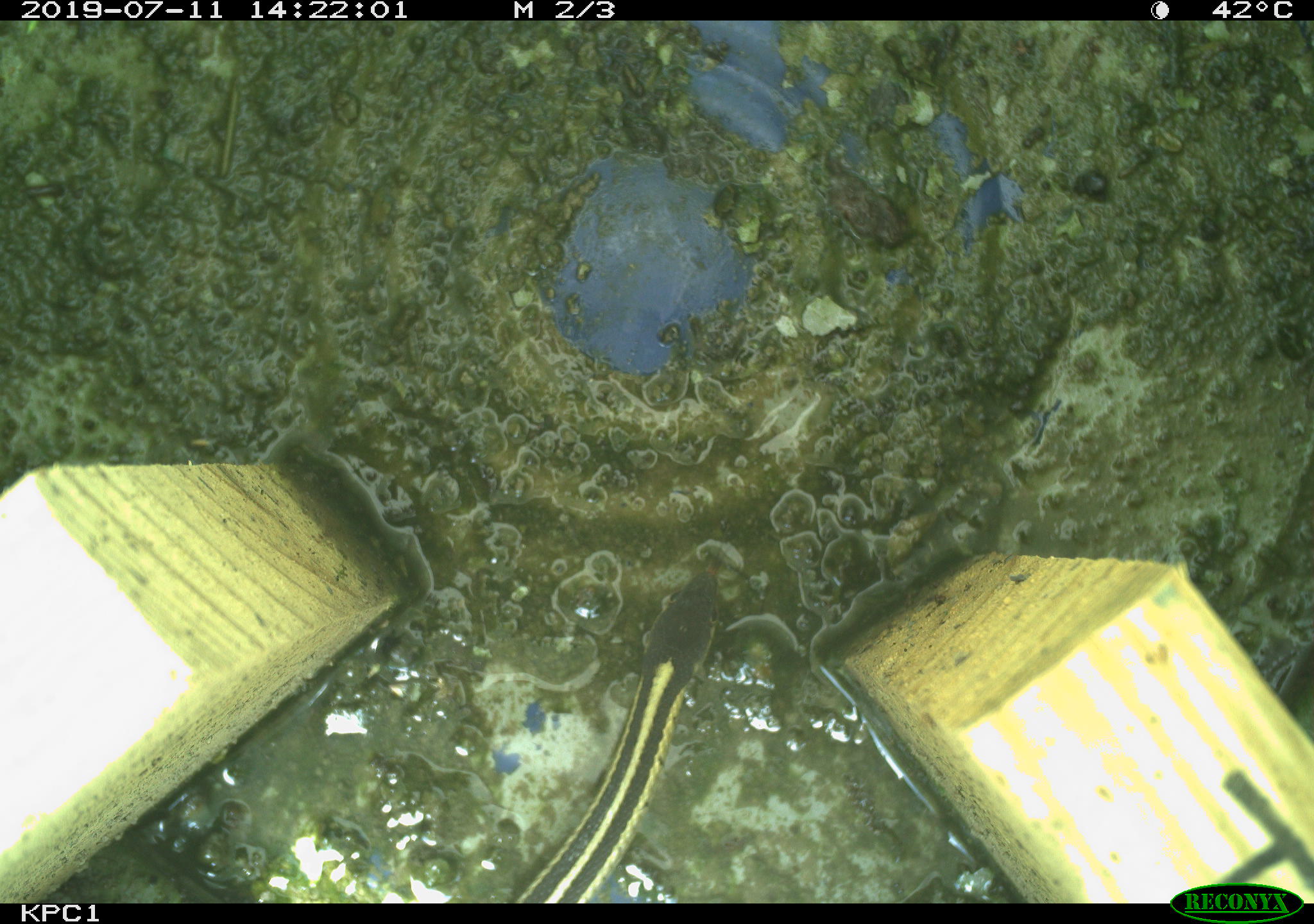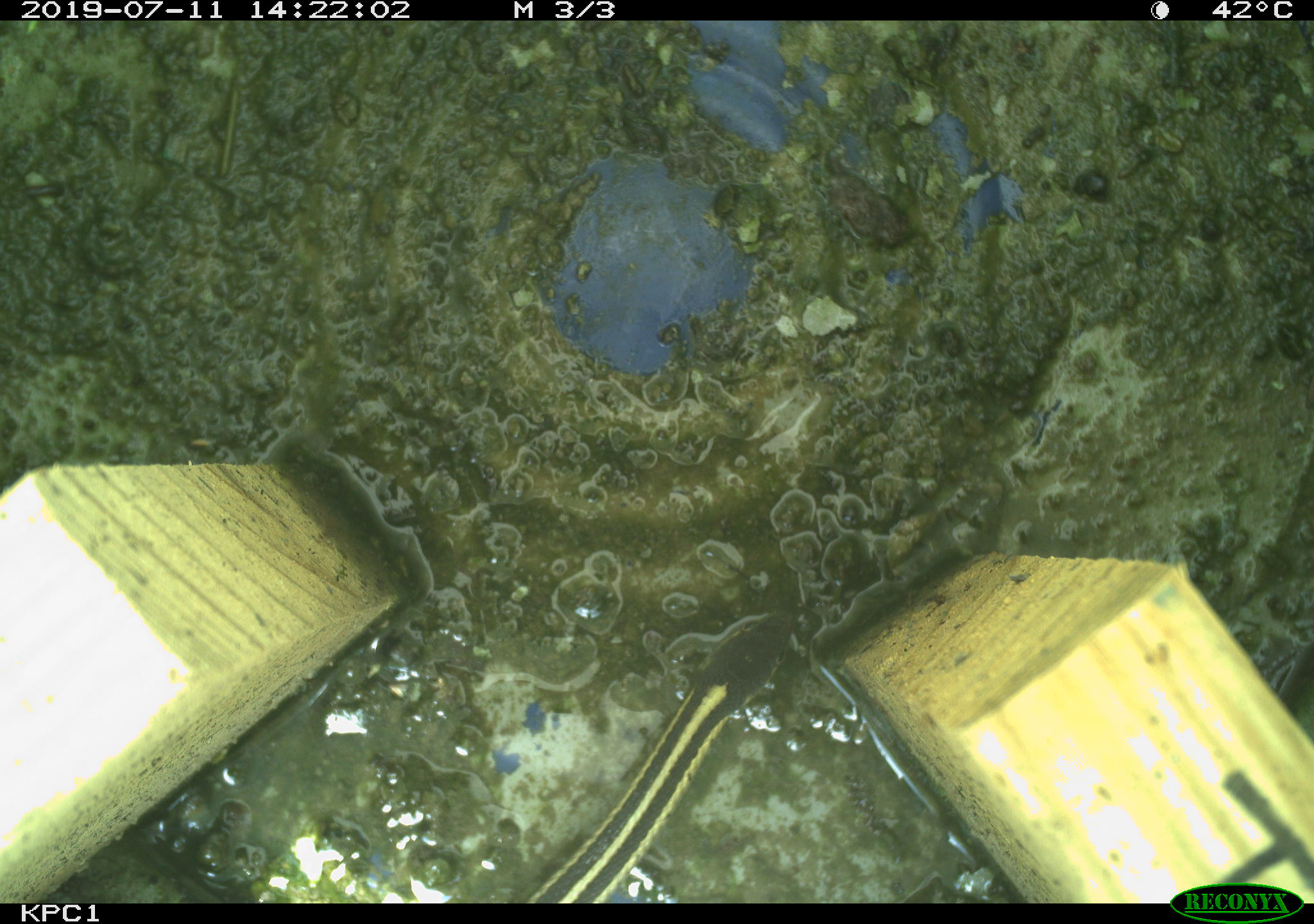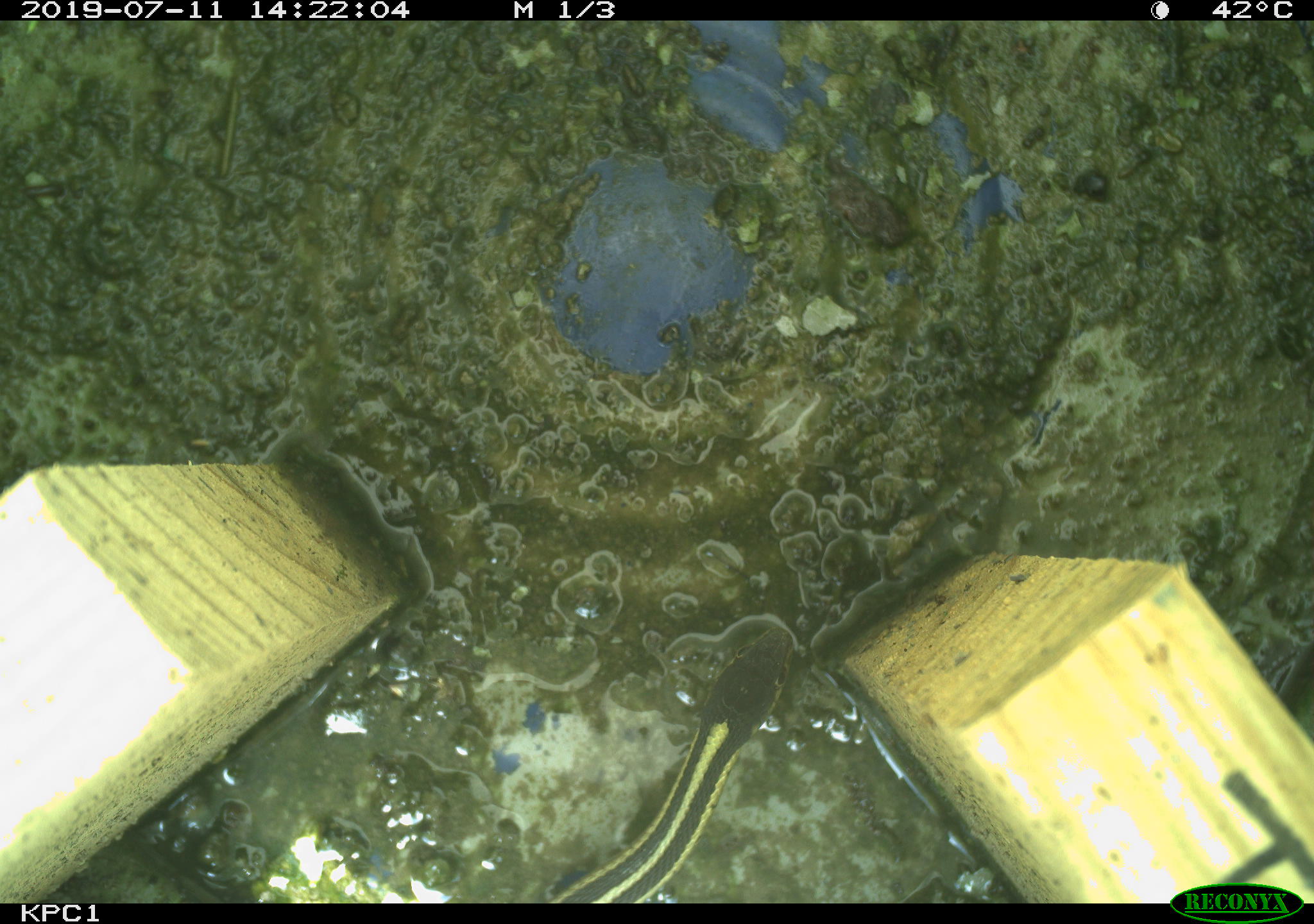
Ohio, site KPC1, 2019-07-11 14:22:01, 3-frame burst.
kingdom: Animalia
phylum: Chordata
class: Reptilia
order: Squamata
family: Colubridae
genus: Thamnophis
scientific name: Thamnophis sirtalis sirtalis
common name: eastern gartersnake